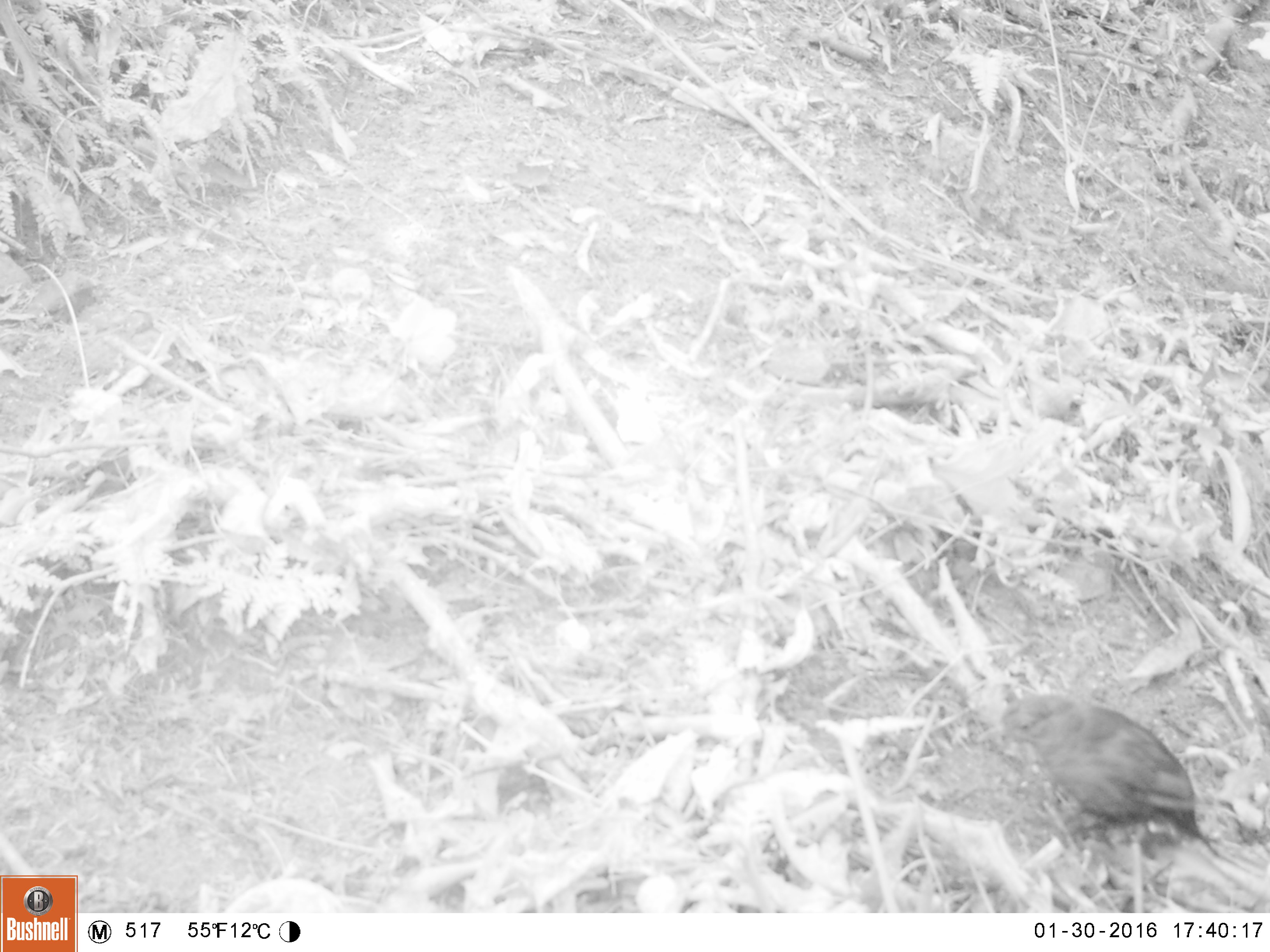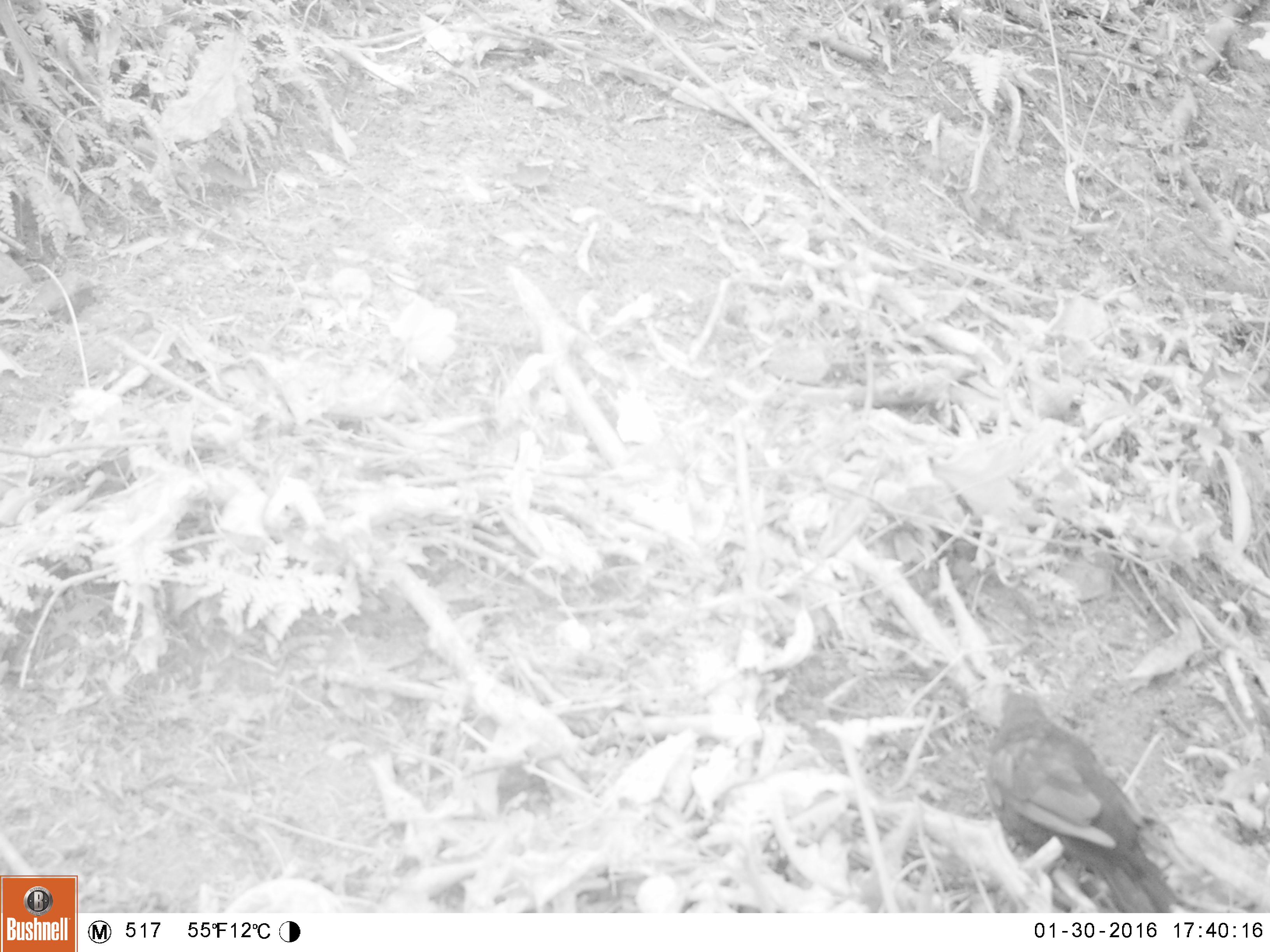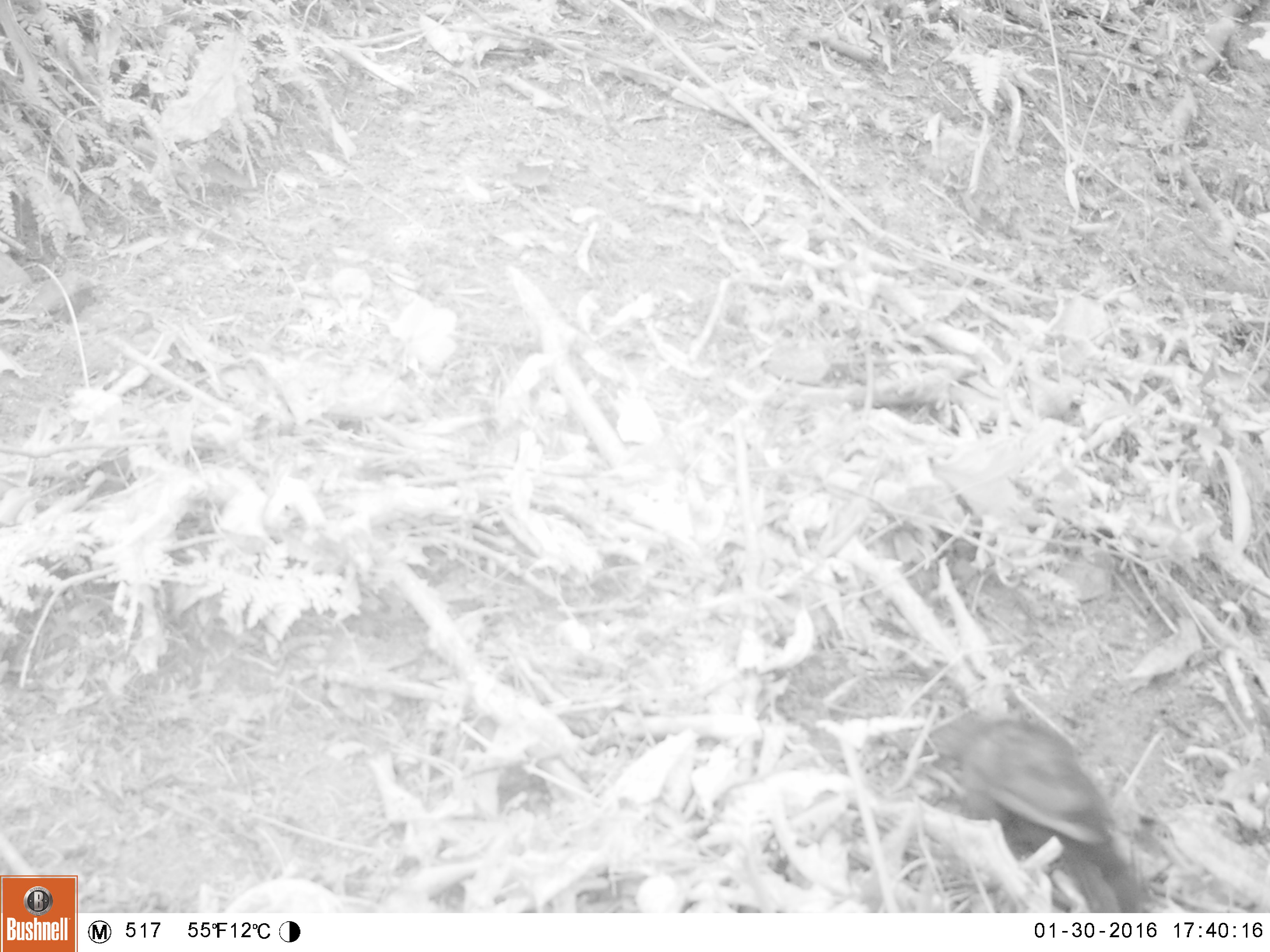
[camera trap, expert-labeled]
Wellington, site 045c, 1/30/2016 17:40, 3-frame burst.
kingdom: Animalia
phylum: Chordata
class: Aves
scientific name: Aves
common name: bird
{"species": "bird (Aves)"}